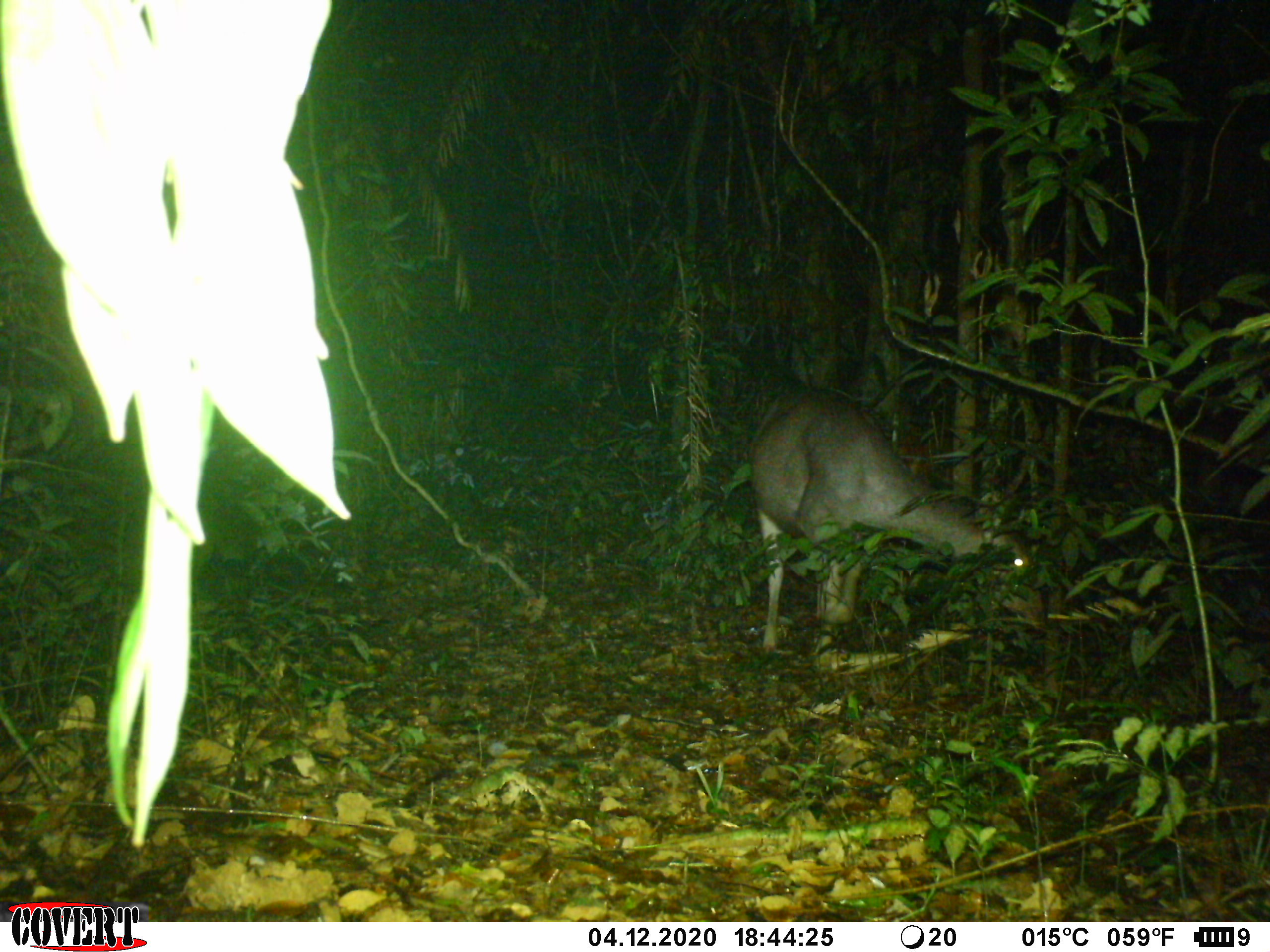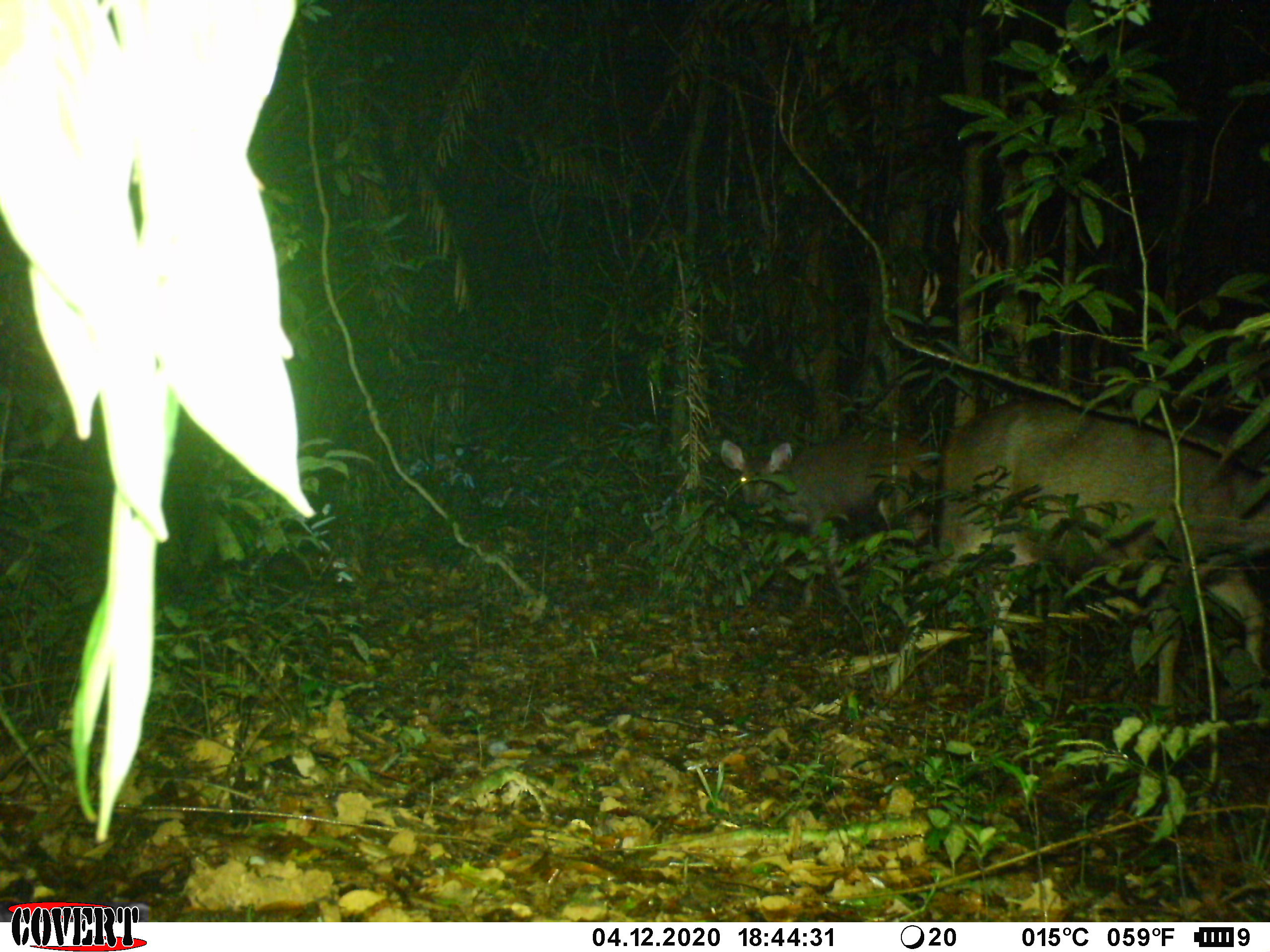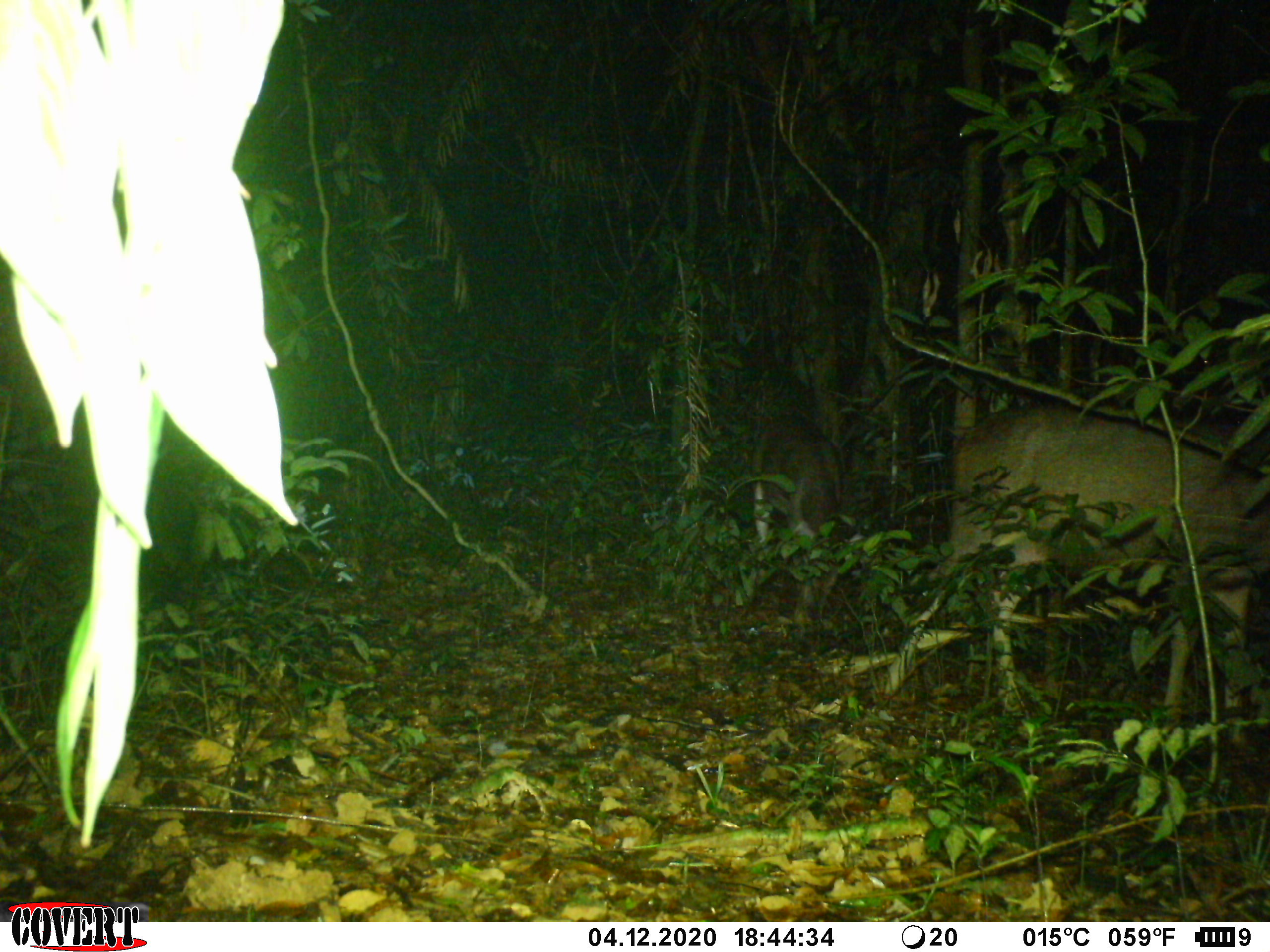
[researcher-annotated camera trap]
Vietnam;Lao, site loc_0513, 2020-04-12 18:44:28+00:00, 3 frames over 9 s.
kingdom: Animalia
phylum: Chordata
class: Mammalia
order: Artiodactyla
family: Cervidae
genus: Rusa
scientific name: Rusa unicolor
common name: sambar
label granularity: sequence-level